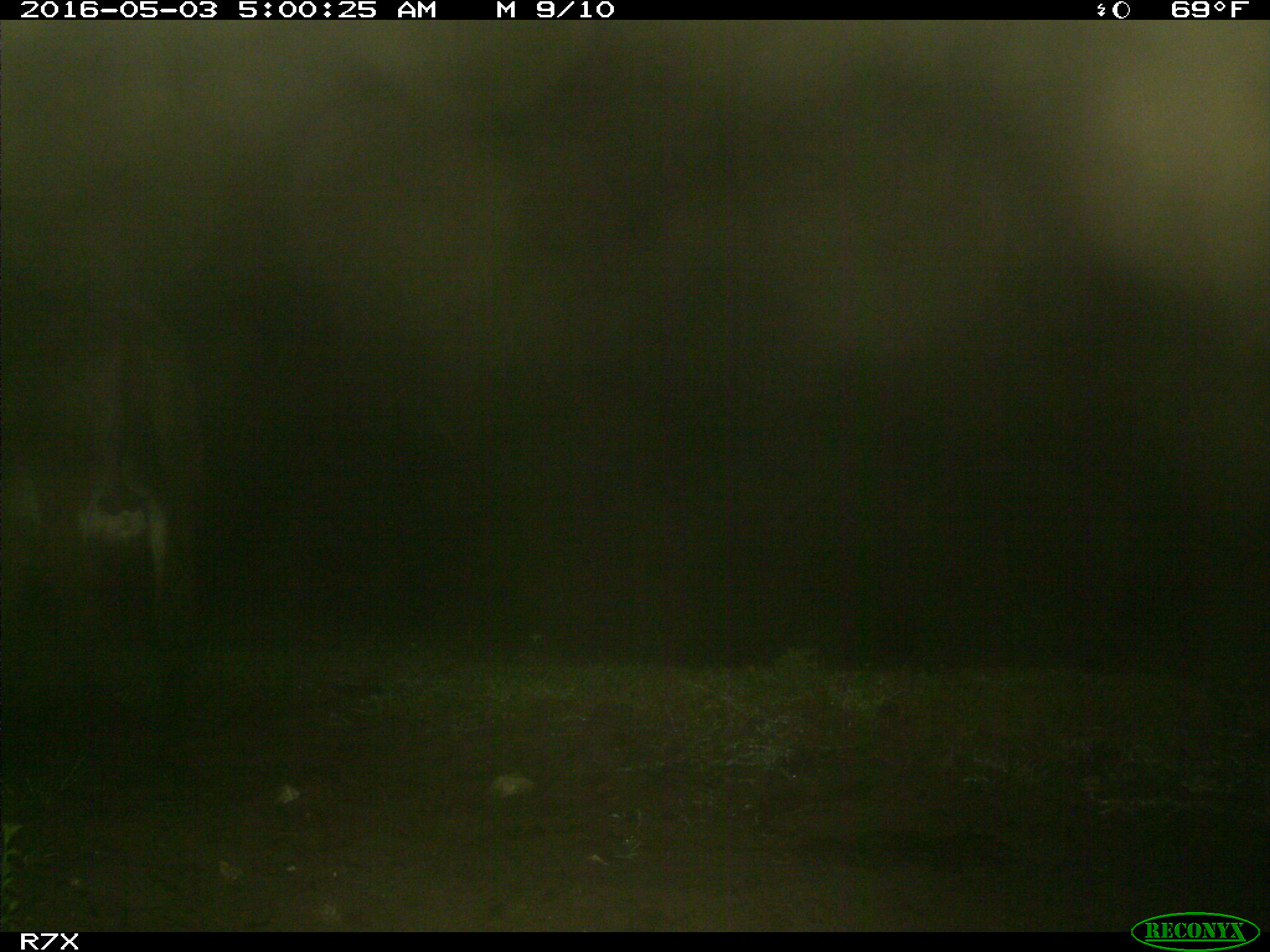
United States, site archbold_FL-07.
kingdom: Animalia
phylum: Chordata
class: Mammalia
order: Artiodactyla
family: Bovidae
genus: Bos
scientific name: Bos taurus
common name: domestic cow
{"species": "Bos taurus (domestic cow)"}